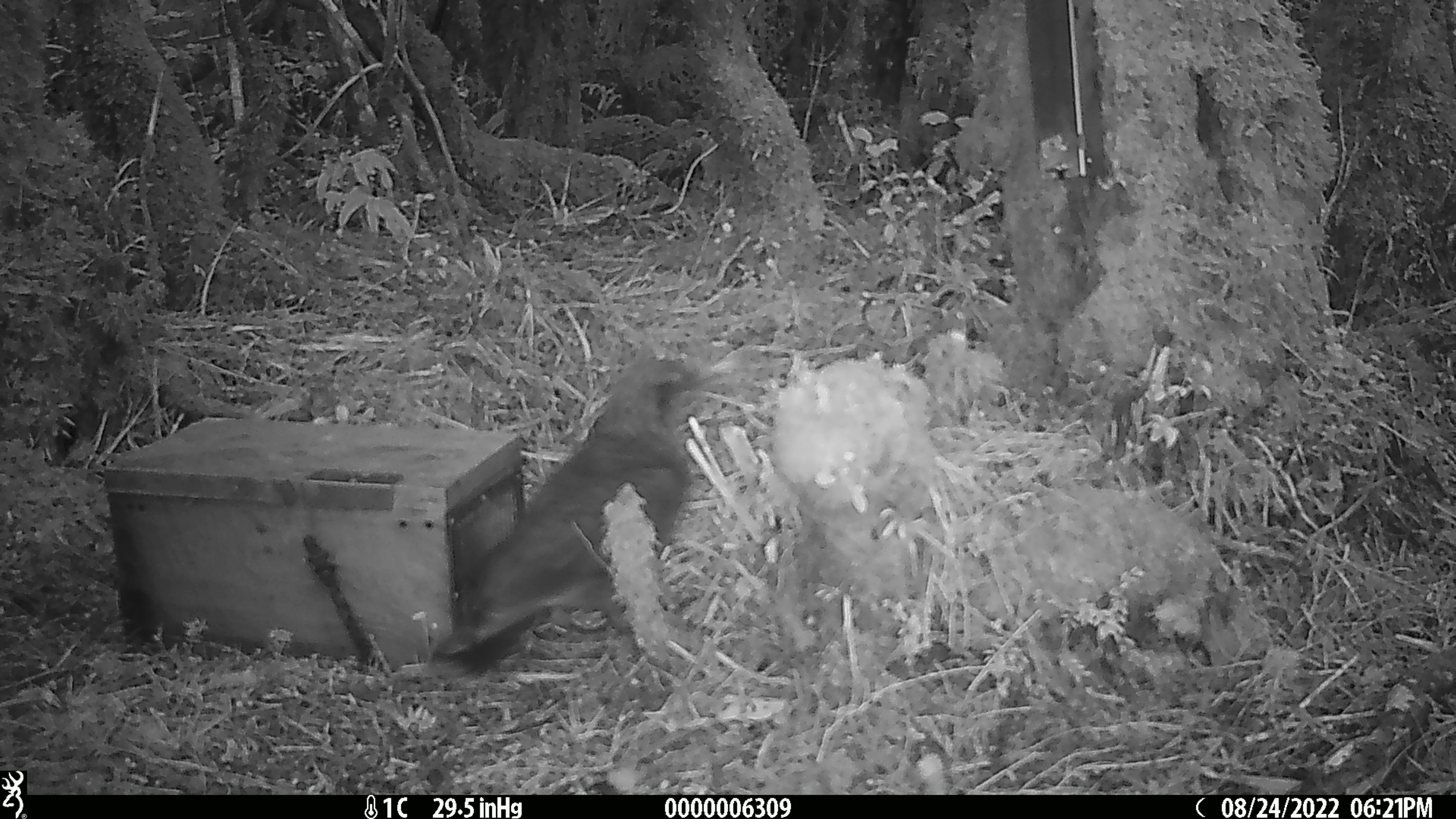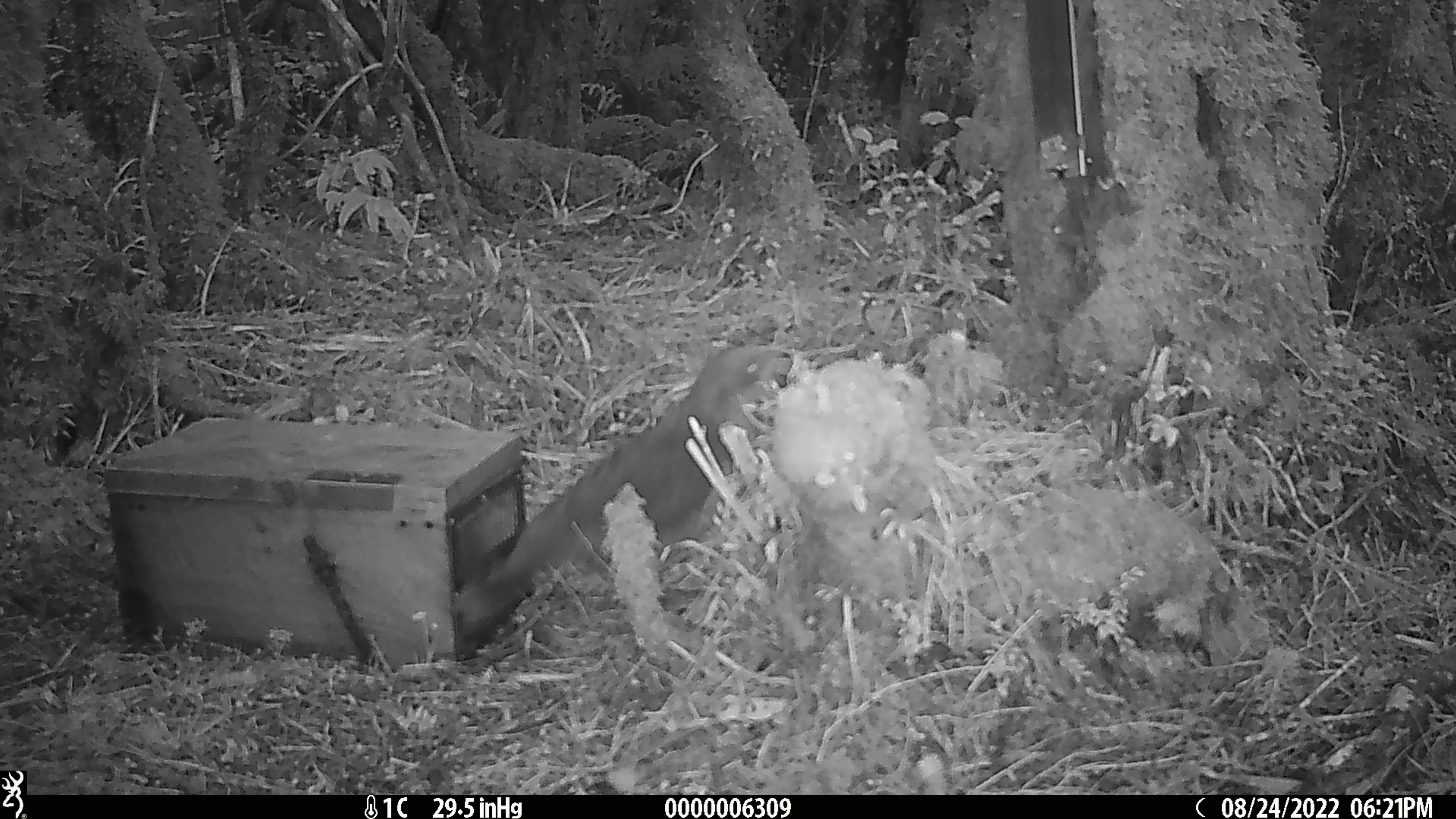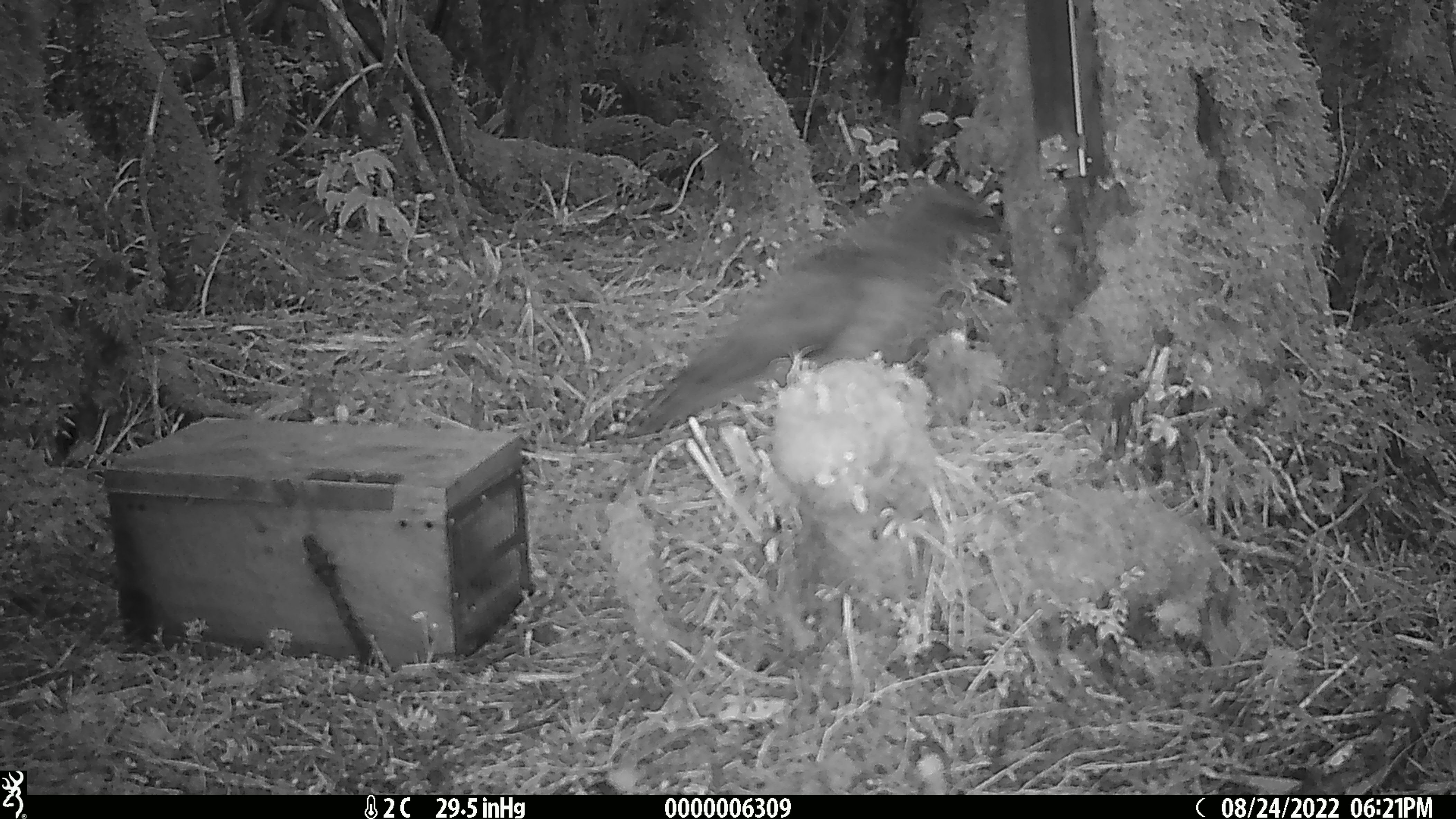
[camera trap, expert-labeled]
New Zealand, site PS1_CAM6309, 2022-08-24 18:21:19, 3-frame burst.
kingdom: Animalia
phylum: Chordata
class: Aves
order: Psittaciformes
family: Strigopidae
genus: Nestor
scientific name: Nestor notabilis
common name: kea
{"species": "kea (Nestor notabilis)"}